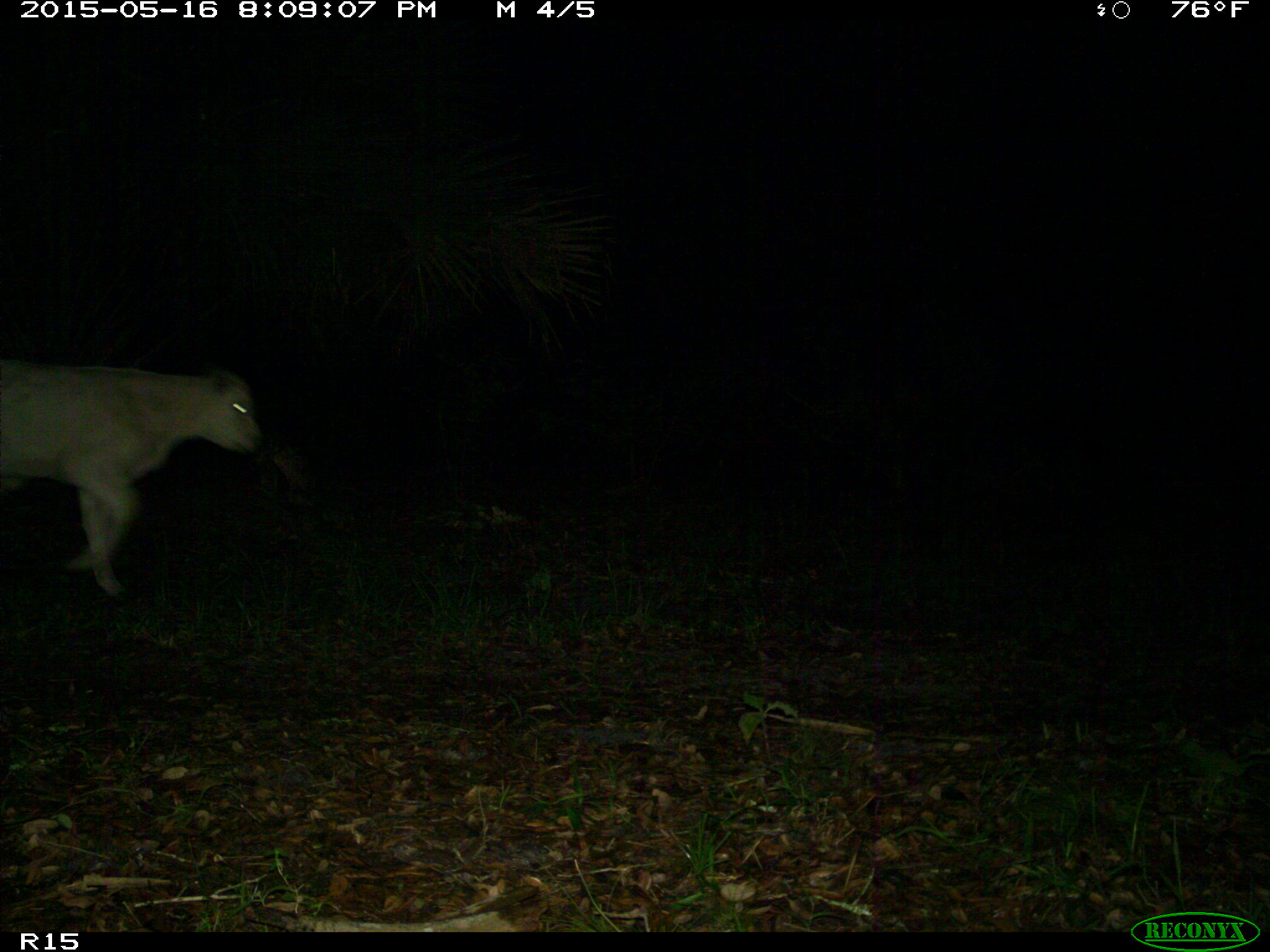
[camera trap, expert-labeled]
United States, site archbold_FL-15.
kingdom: Animalia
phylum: Chordata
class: Mammalia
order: Artiodactyla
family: Bovidae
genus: Bos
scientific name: Bos taurus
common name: domestic cow